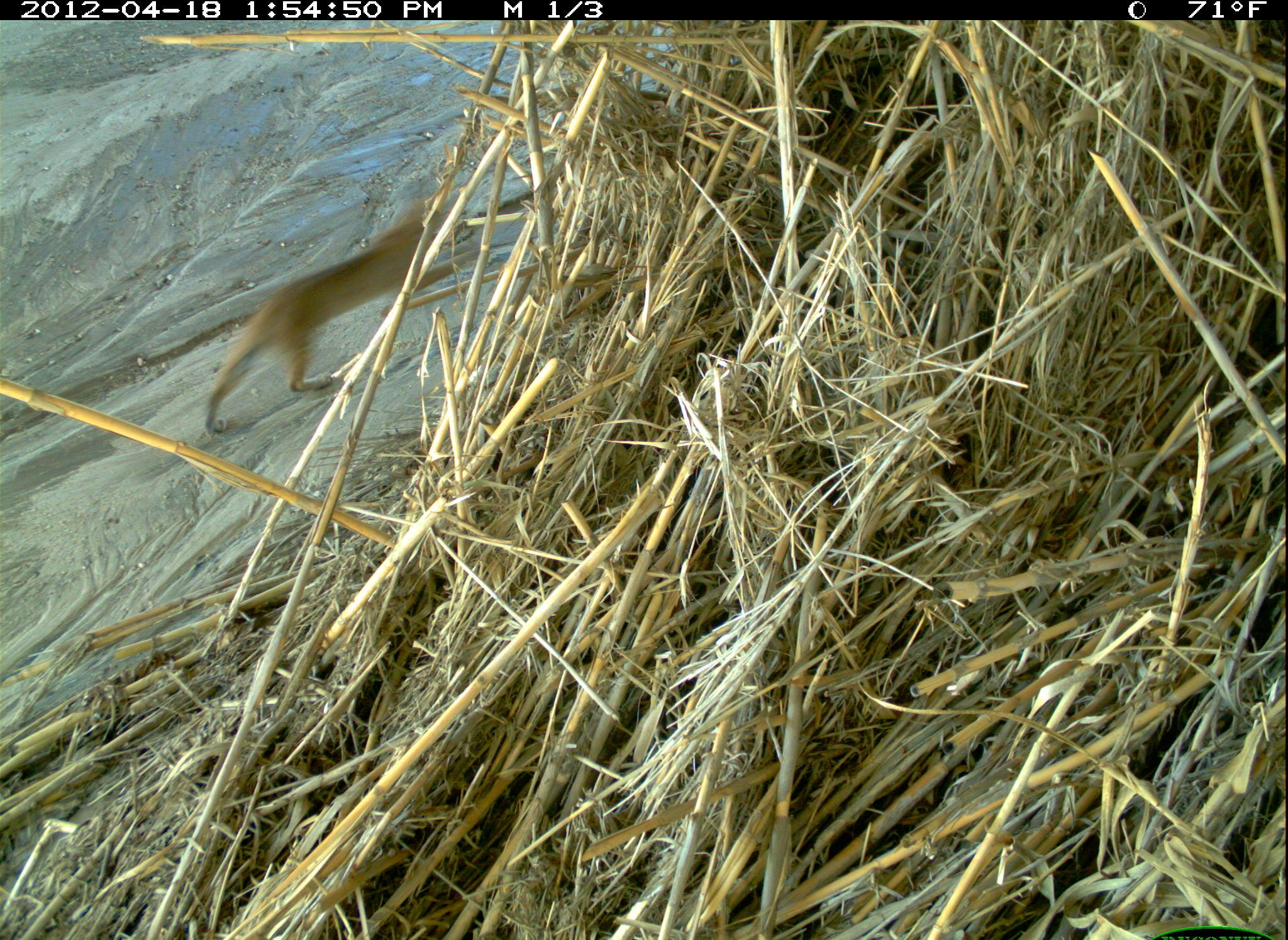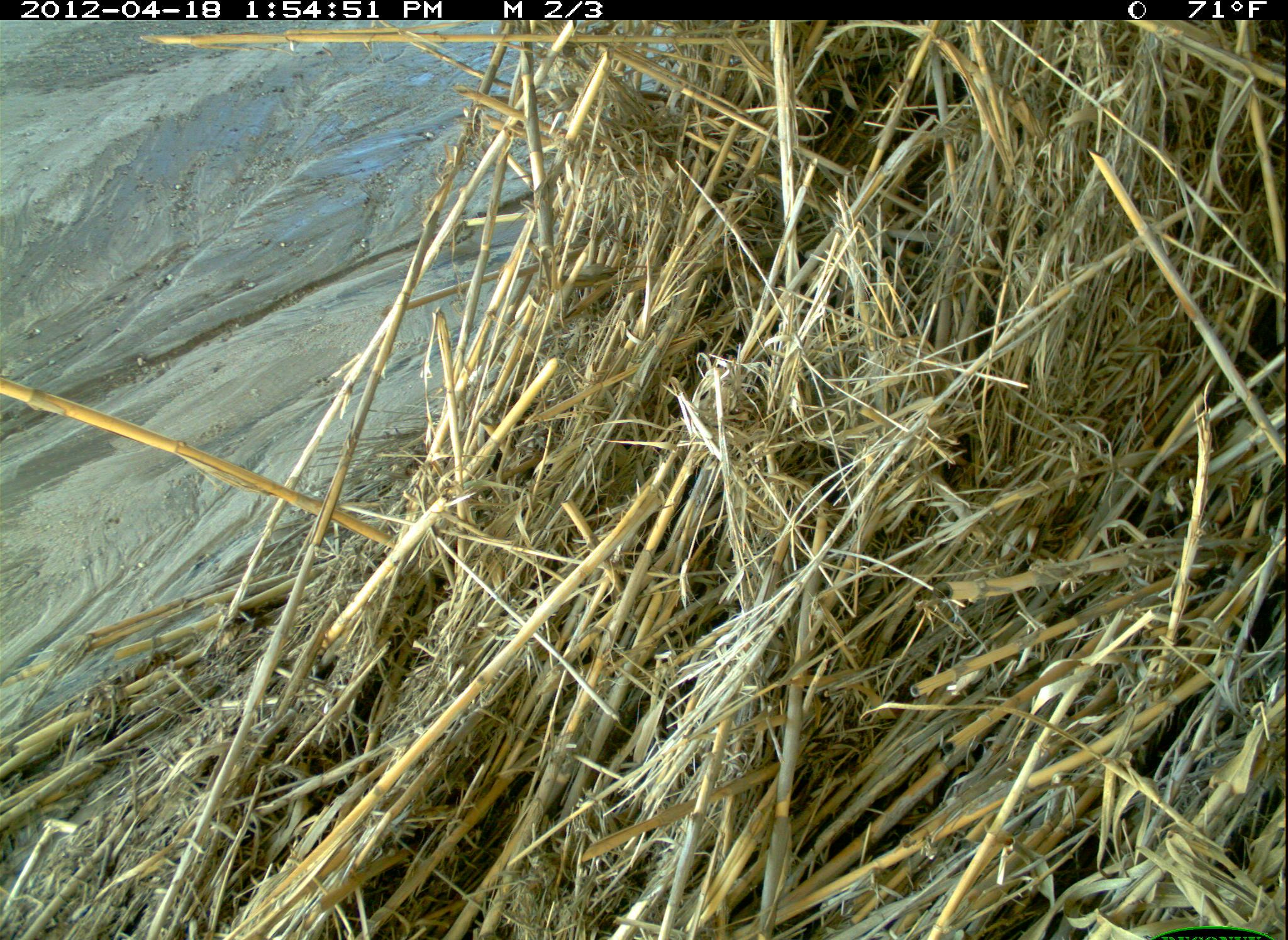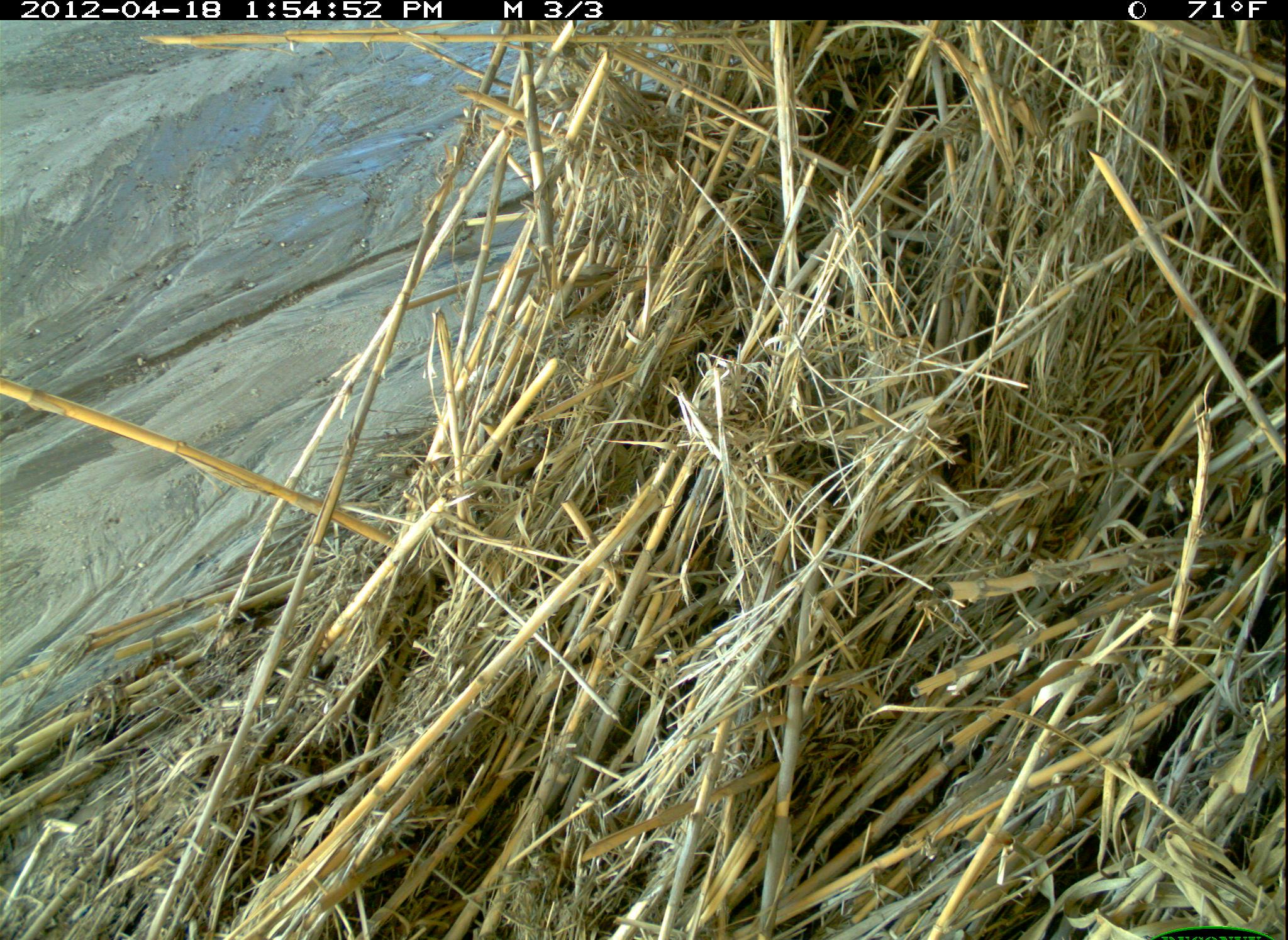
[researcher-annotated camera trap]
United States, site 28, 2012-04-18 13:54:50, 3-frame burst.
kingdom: Animalia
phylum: Chordata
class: Mammalia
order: Carnivora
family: Felidae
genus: Lynx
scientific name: Lynx rufus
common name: bobcat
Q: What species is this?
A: Bobcat (Lynx rufus).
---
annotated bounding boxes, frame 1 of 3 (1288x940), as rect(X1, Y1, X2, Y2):
bobcat: rect(187, 177, 499, 459)